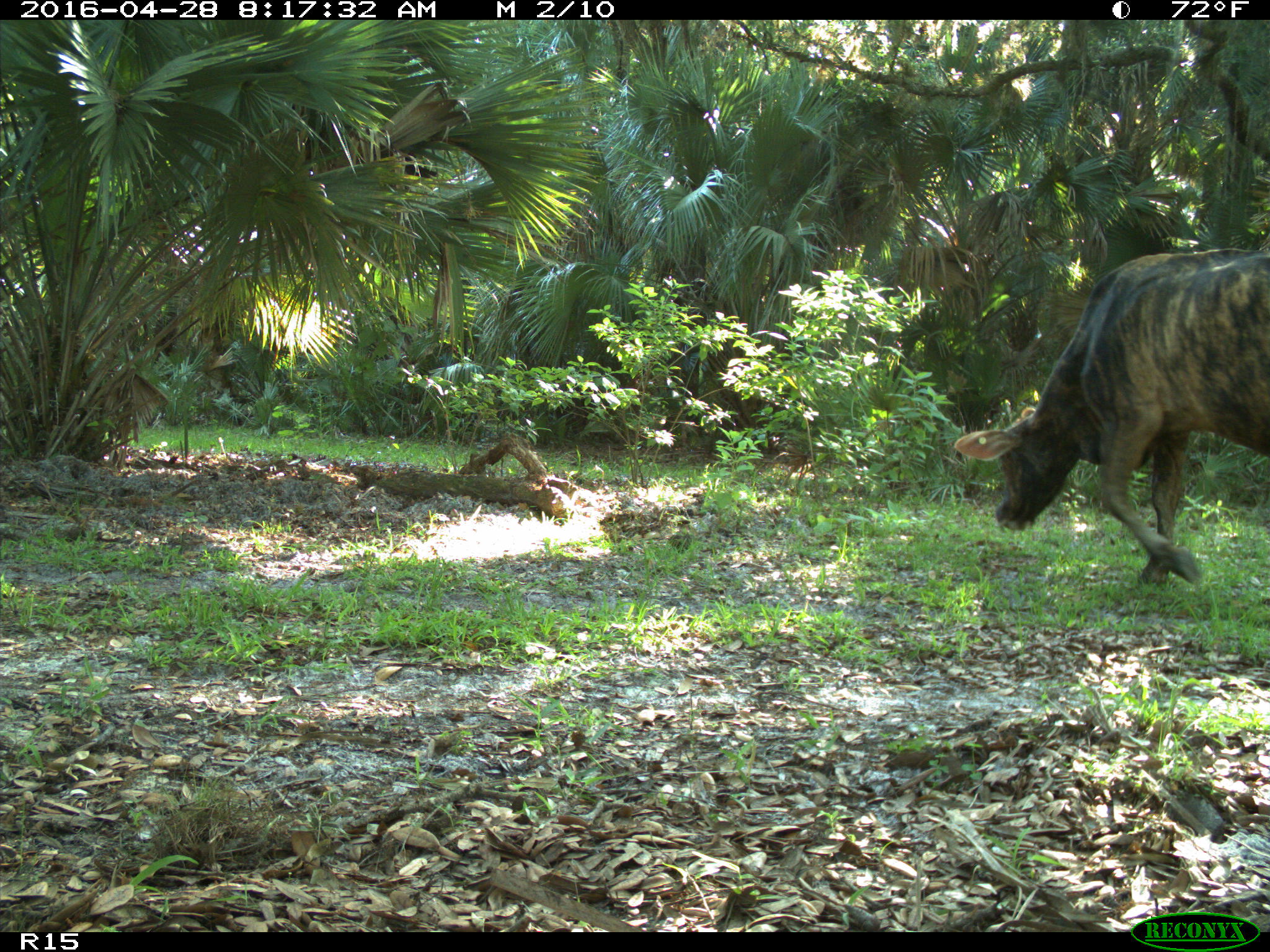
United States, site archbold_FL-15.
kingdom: Animalia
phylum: Chordata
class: Mammalia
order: Artiodactyla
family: Bovidae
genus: Bos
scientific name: Bos taurus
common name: domestic cow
Bos taurus (domestic cow).